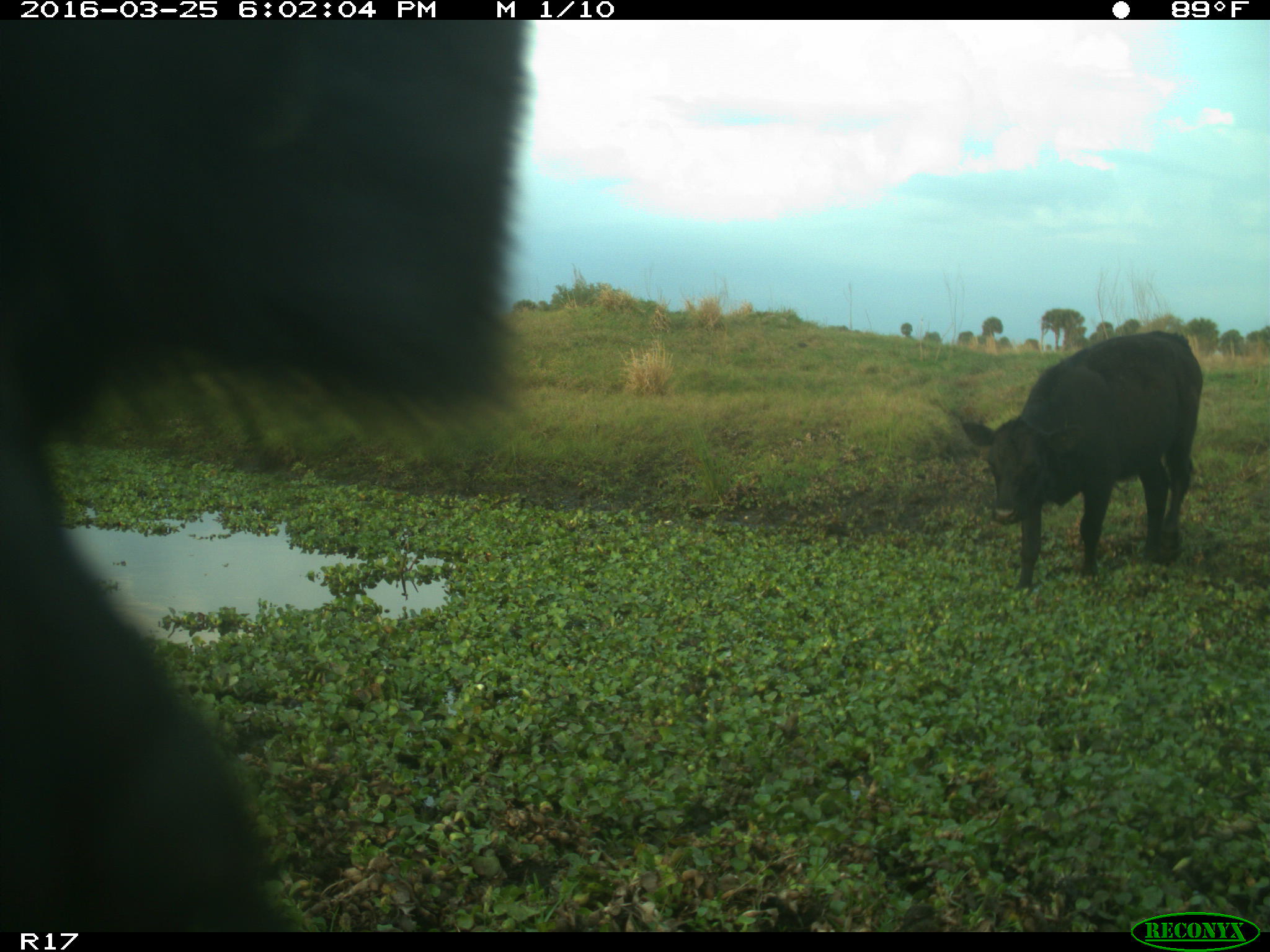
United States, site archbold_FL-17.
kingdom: Animalia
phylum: Chordata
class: Mammalia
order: Artiodactyla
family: Bovidae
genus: Bos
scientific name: Bos taurus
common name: domestic cow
Bos taurus (domestic cow).